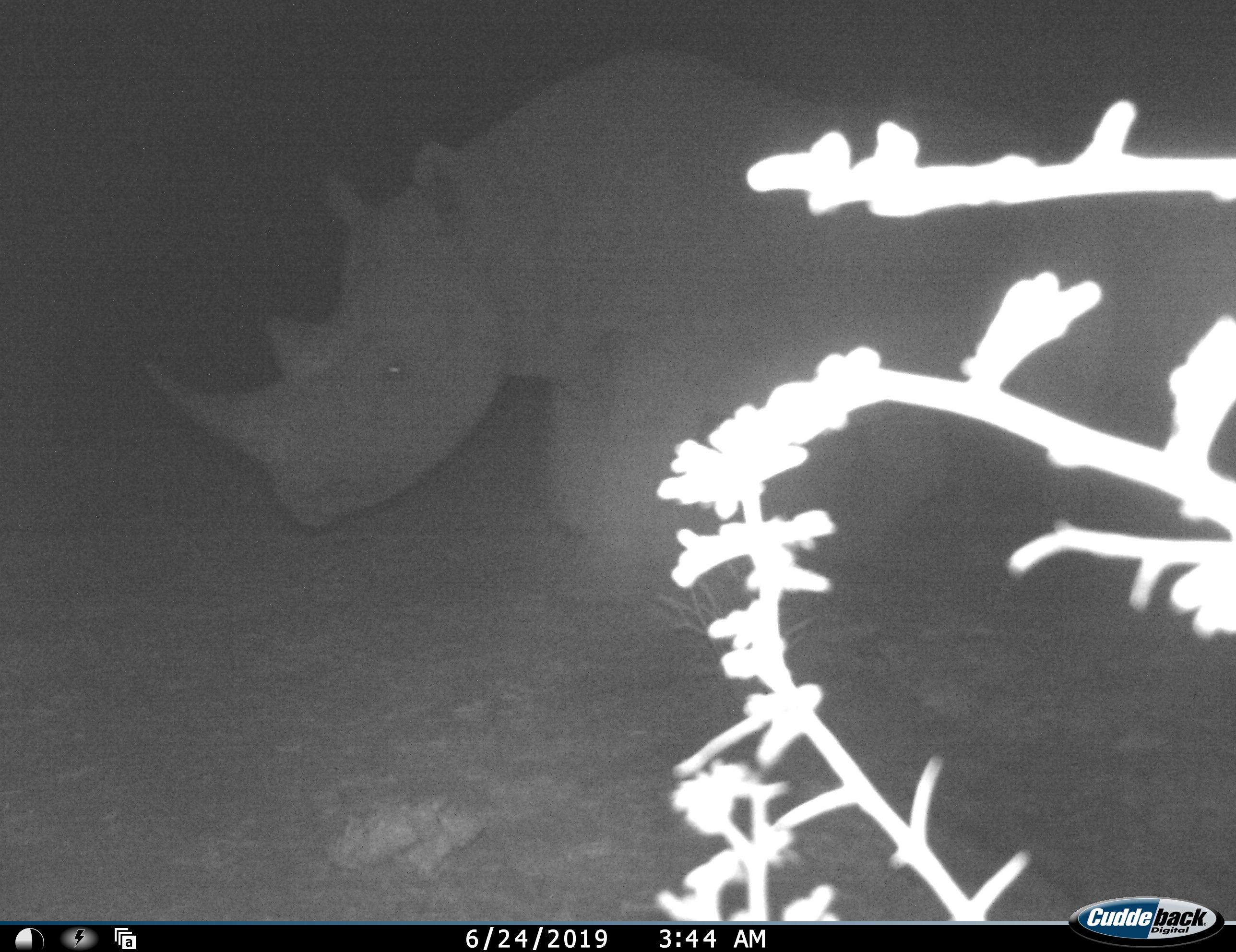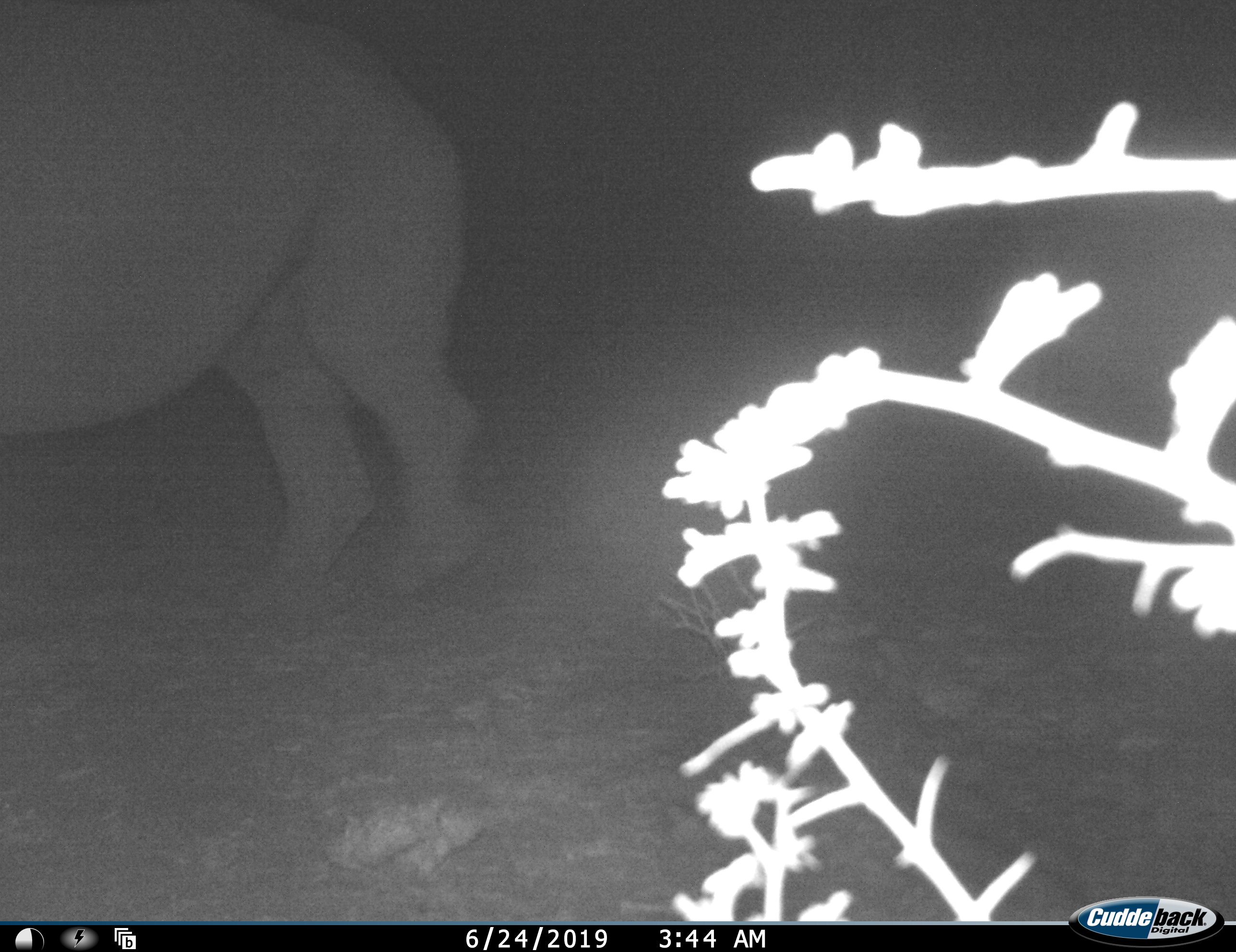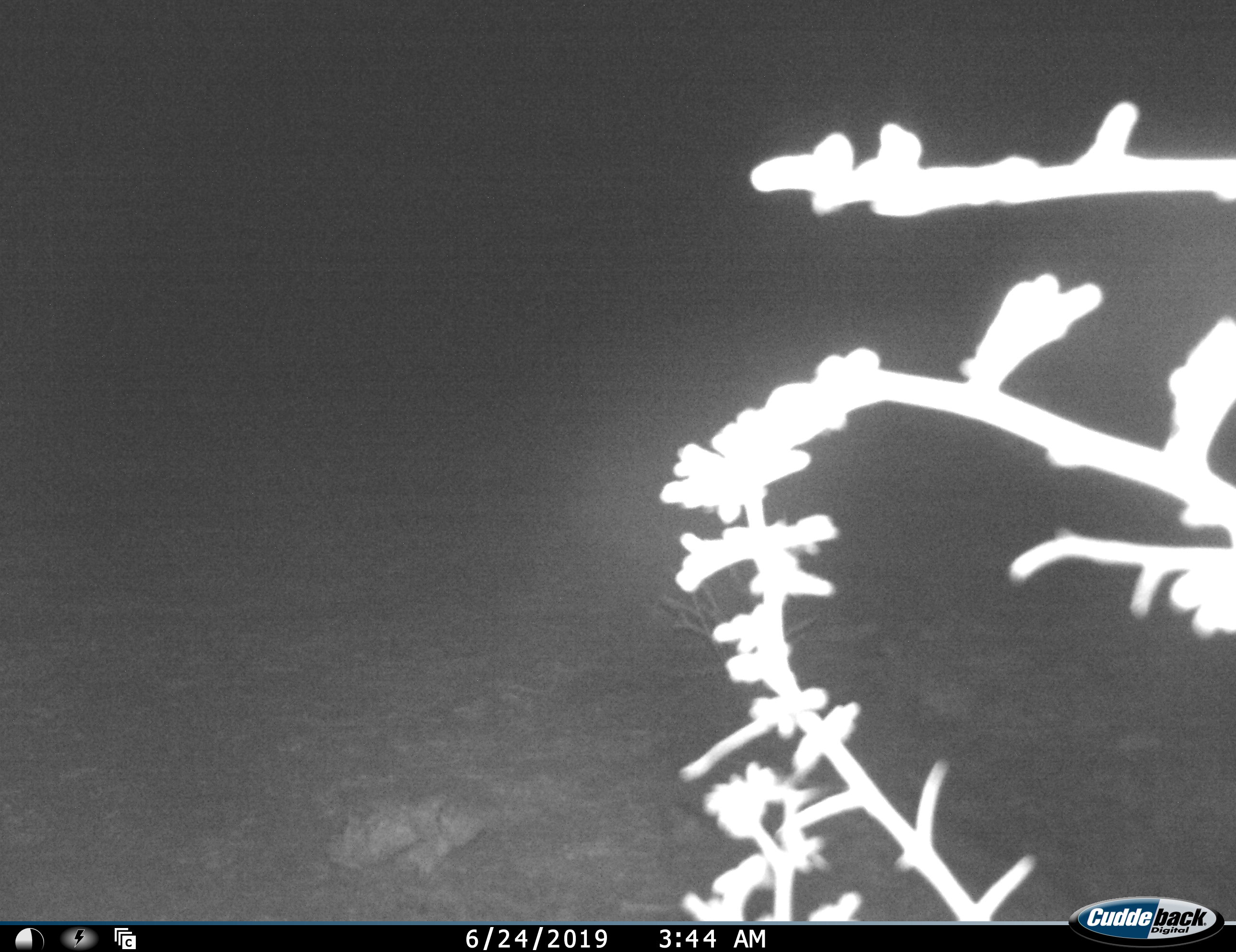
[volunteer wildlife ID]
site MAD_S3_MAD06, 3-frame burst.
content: unidentified animal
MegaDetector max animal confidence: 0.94